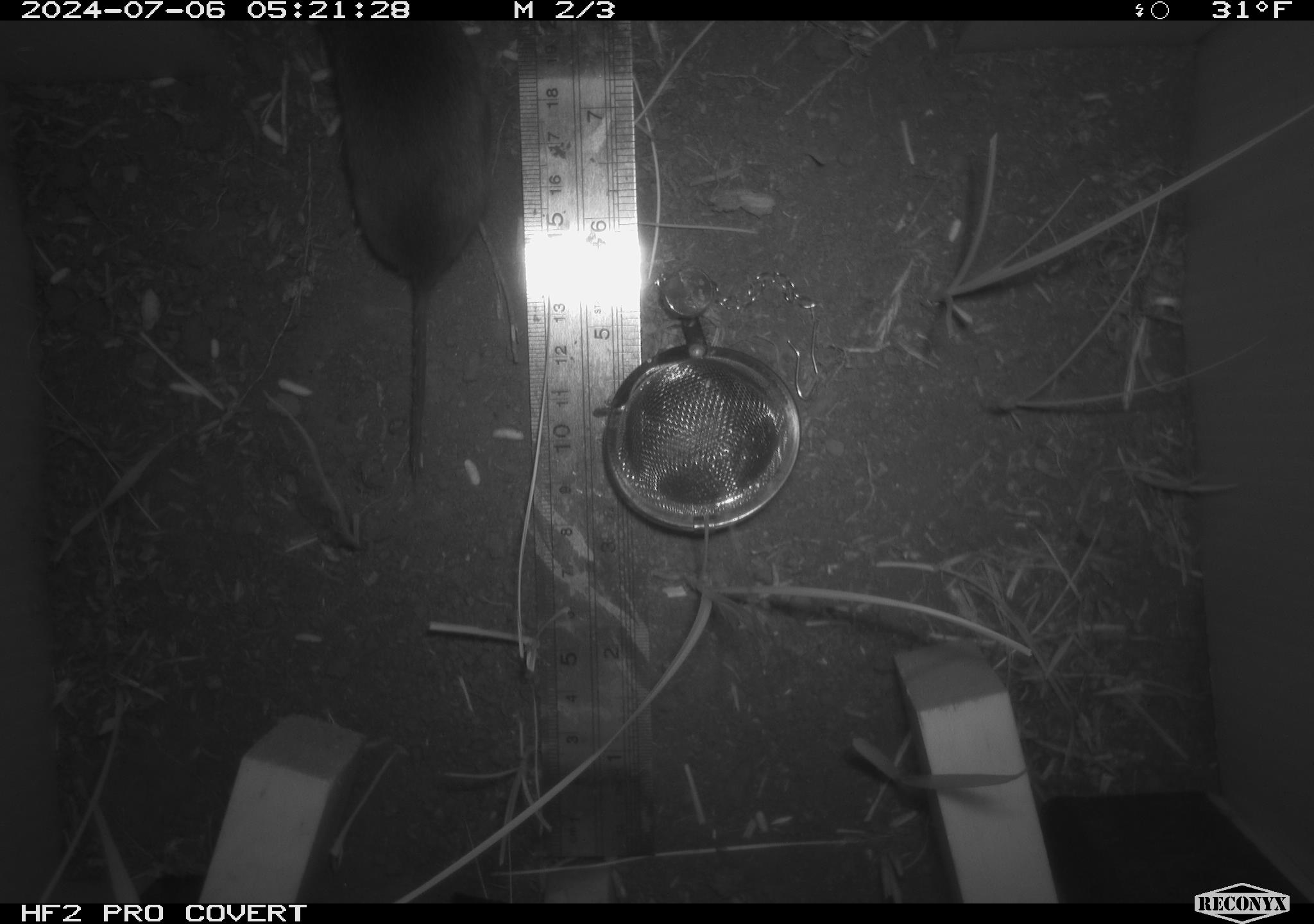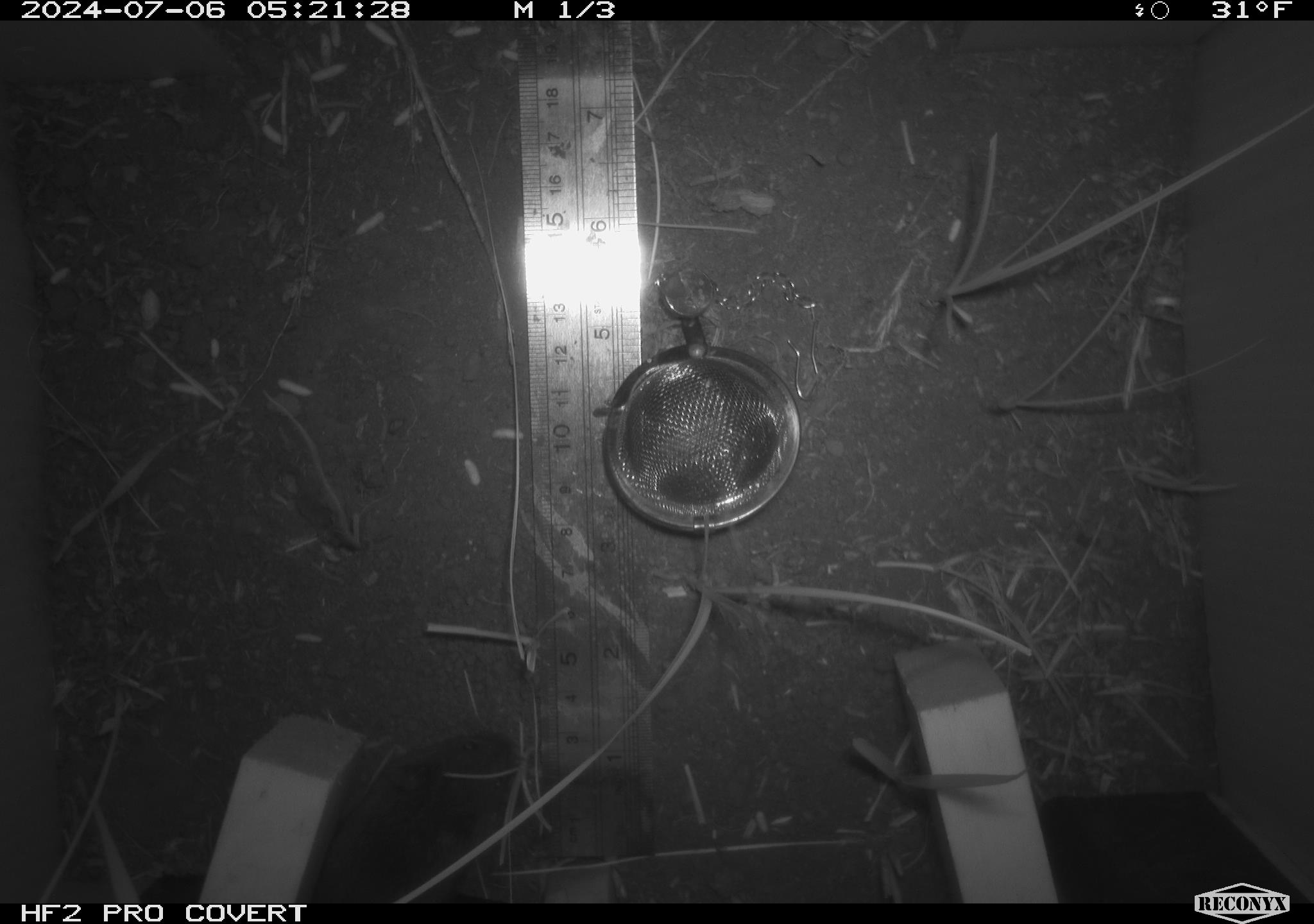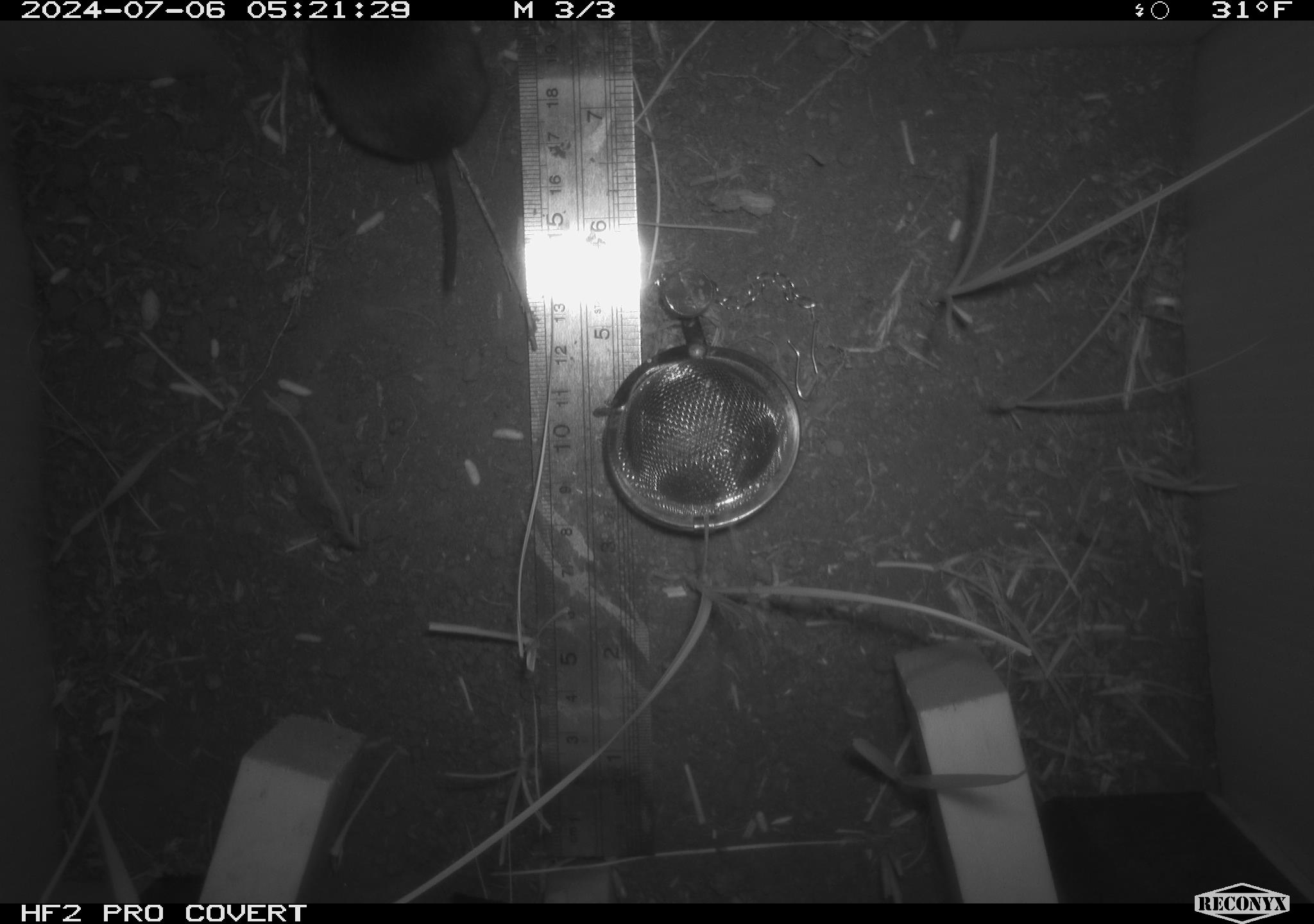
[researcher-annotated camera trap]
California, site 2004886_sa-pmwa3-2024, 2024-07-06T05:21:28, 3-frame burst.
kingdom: Animalia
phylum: Chordata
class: Mammalia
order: Rodentia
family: Cricetidae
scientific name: Arvicolinae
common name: voles, lemmings, and muskrats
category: arvicolinae subfamily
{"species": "arvicolinae subfamily (voles, lemmings, and muskrats) (Arvicolinae)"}